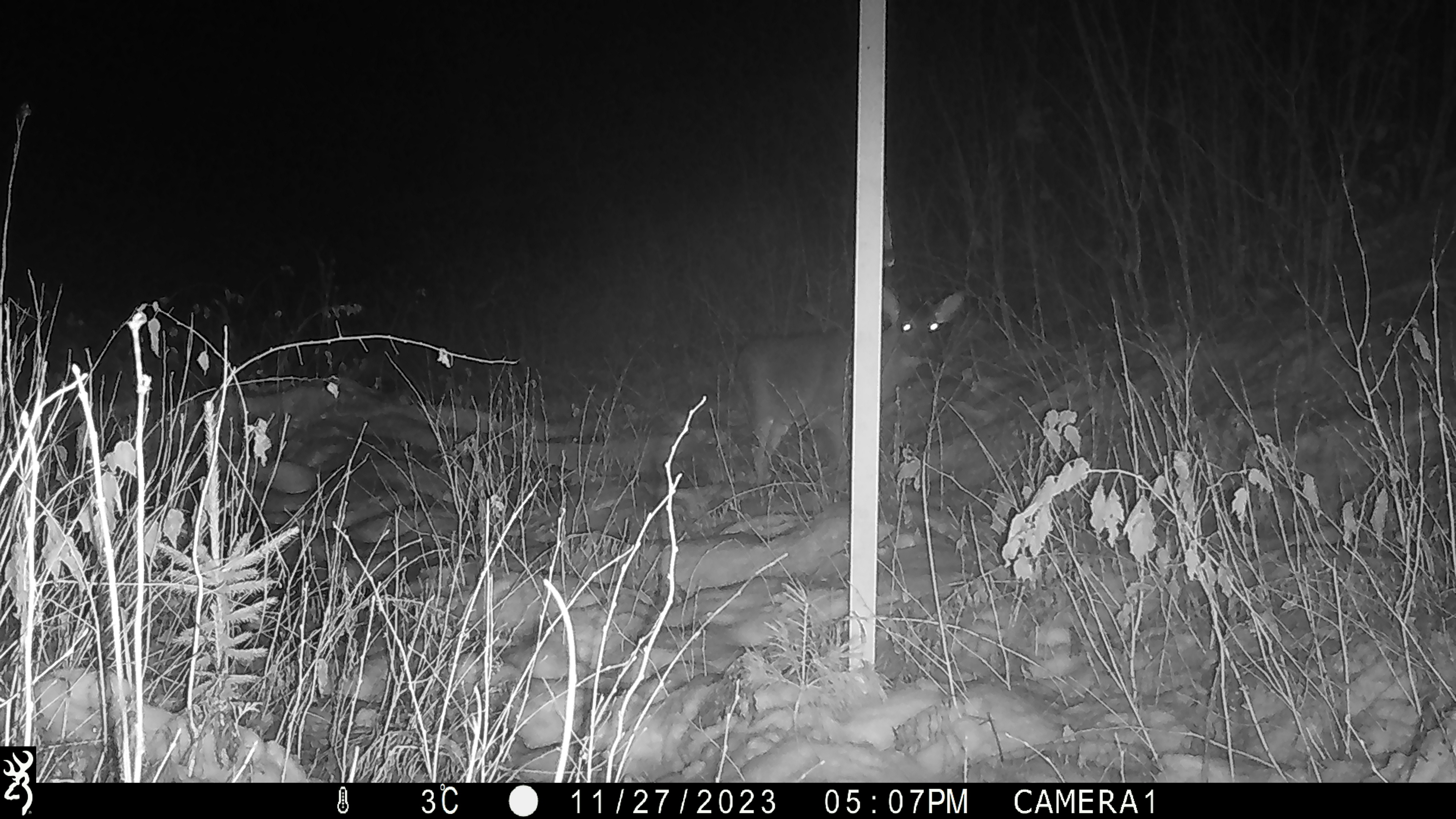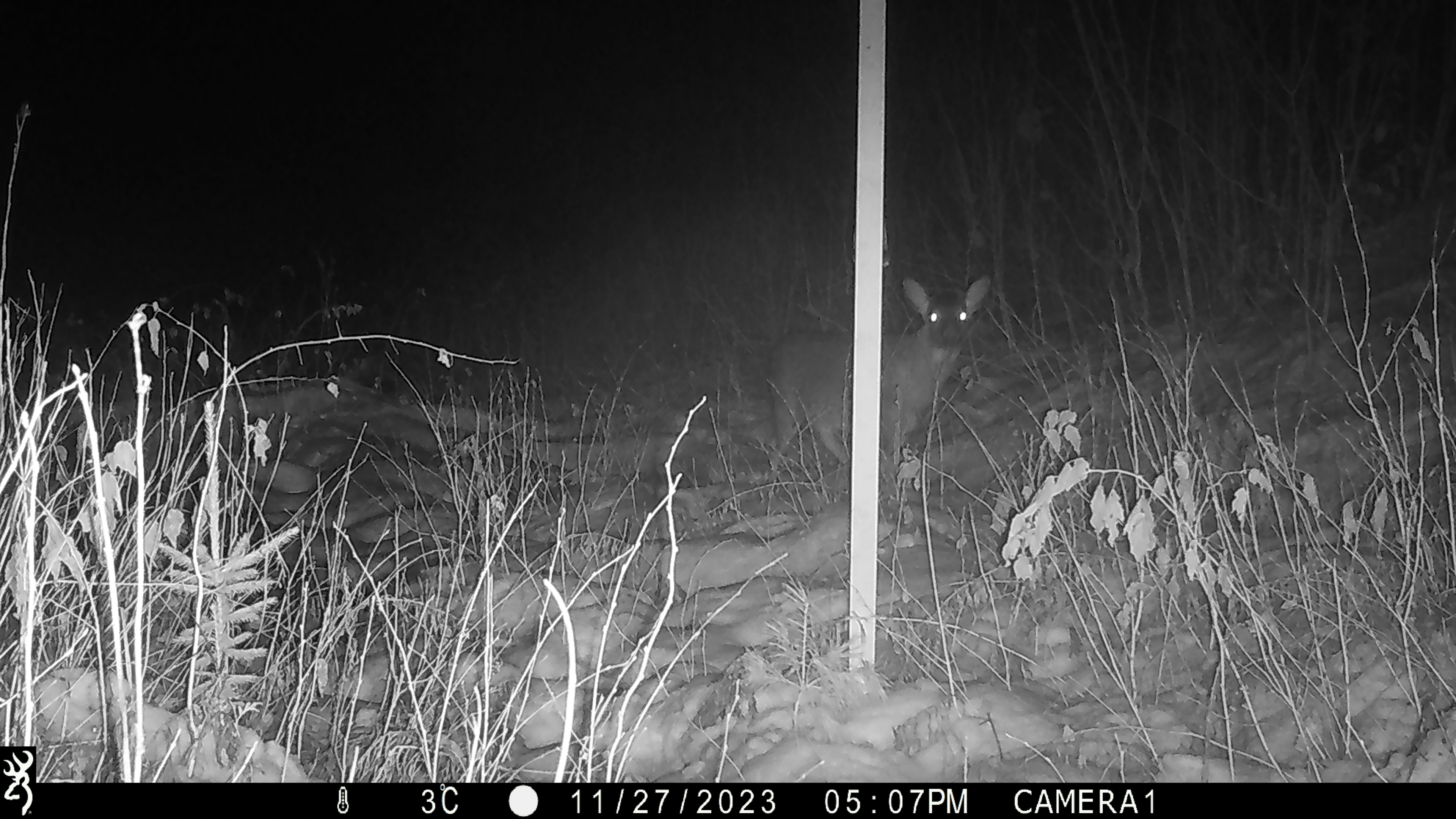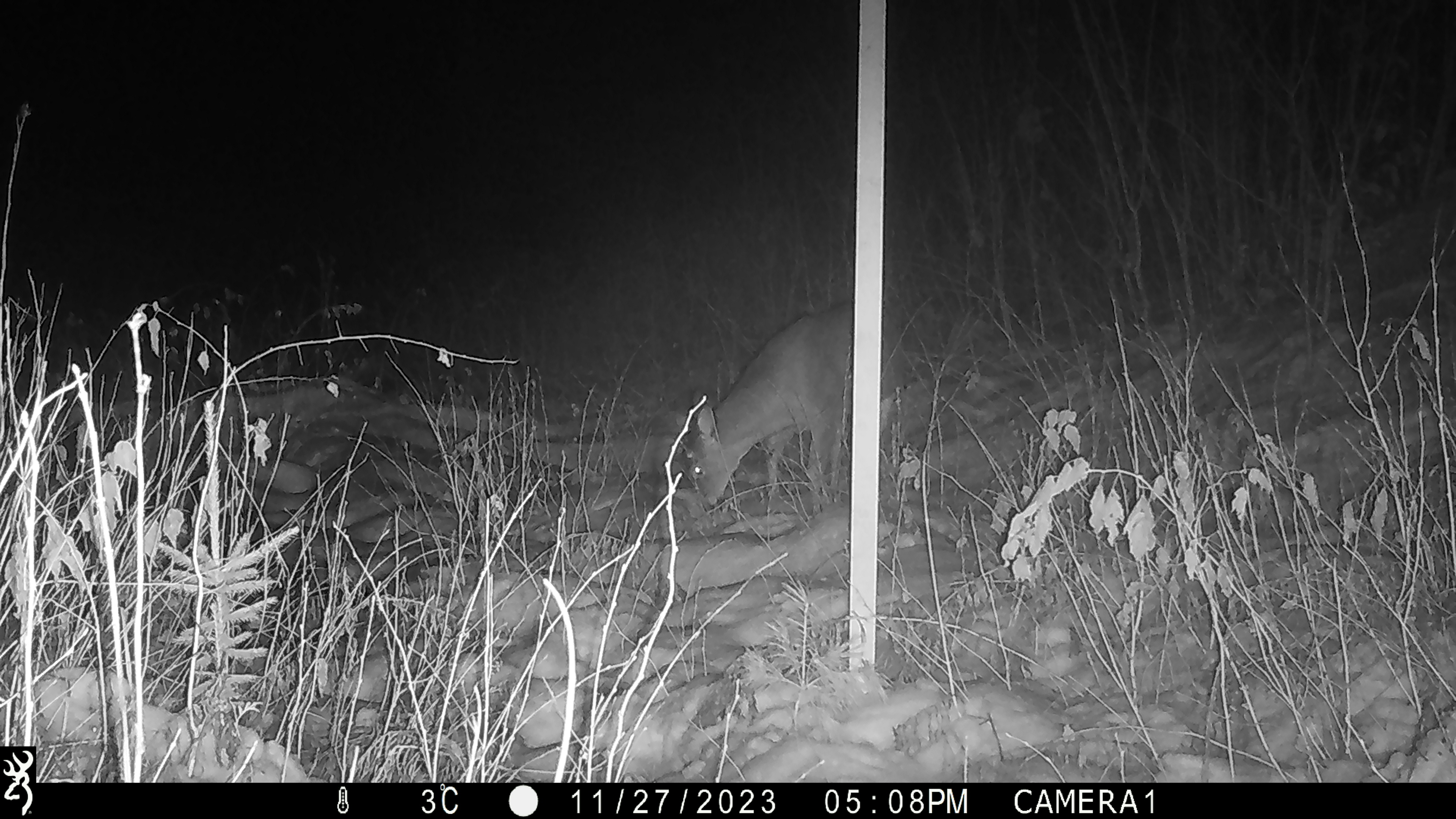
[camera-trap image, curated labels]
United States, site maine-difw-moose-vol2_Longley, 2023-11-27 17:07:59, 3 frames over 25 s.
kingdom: Animalia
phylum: Chordata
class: Mammalia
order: Artiodactyla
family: Cervidae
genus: Odocoileus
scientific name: Odocoileus virginianus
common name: white-tailed deer